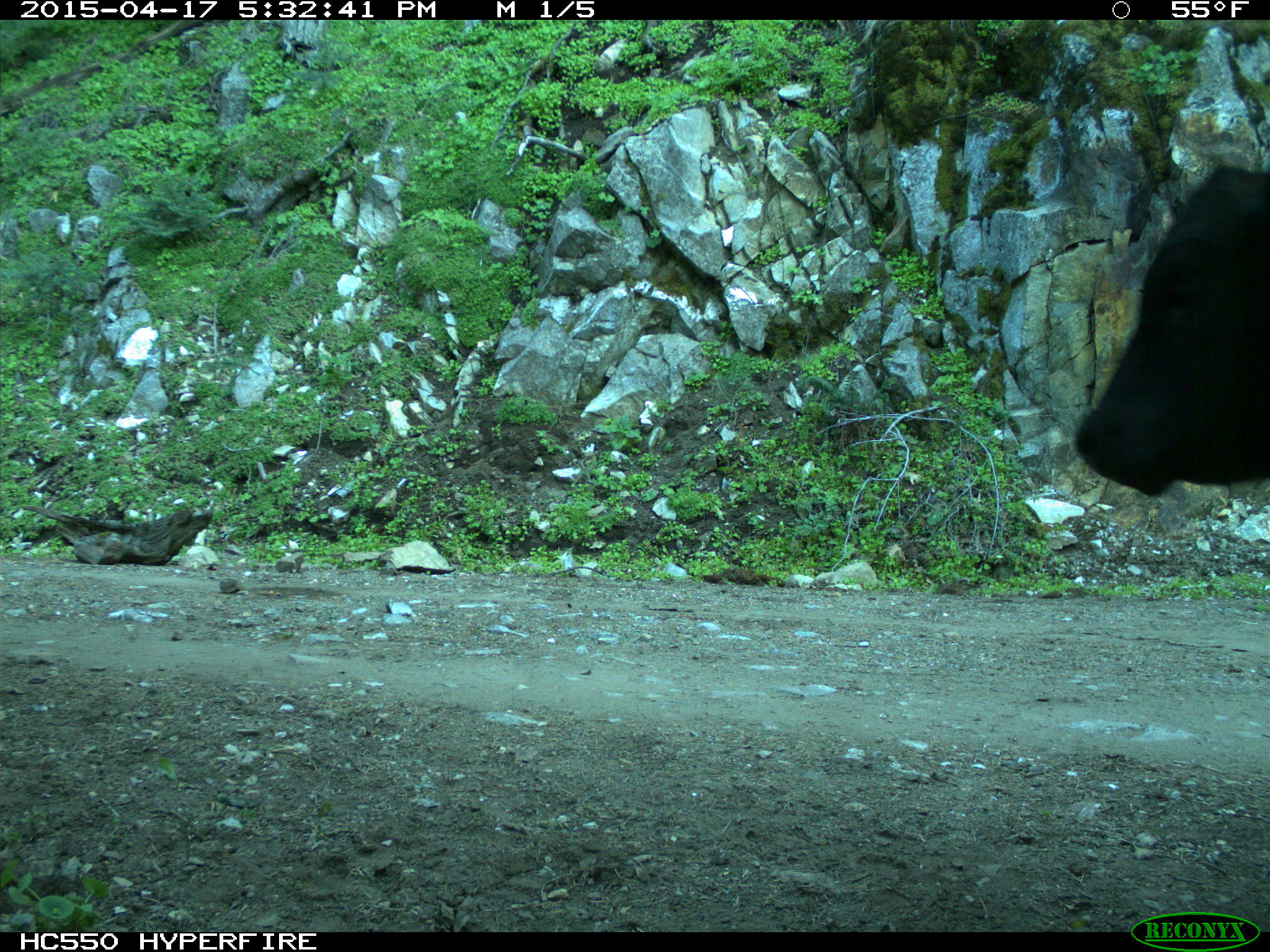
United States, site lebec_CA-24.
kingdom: Animalia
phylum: Chordata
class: Mammalia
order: Artiodactyla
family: Bovidae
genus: Bos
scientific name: Bos taurus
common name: domestic cow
Bos taurus (domestic cow).